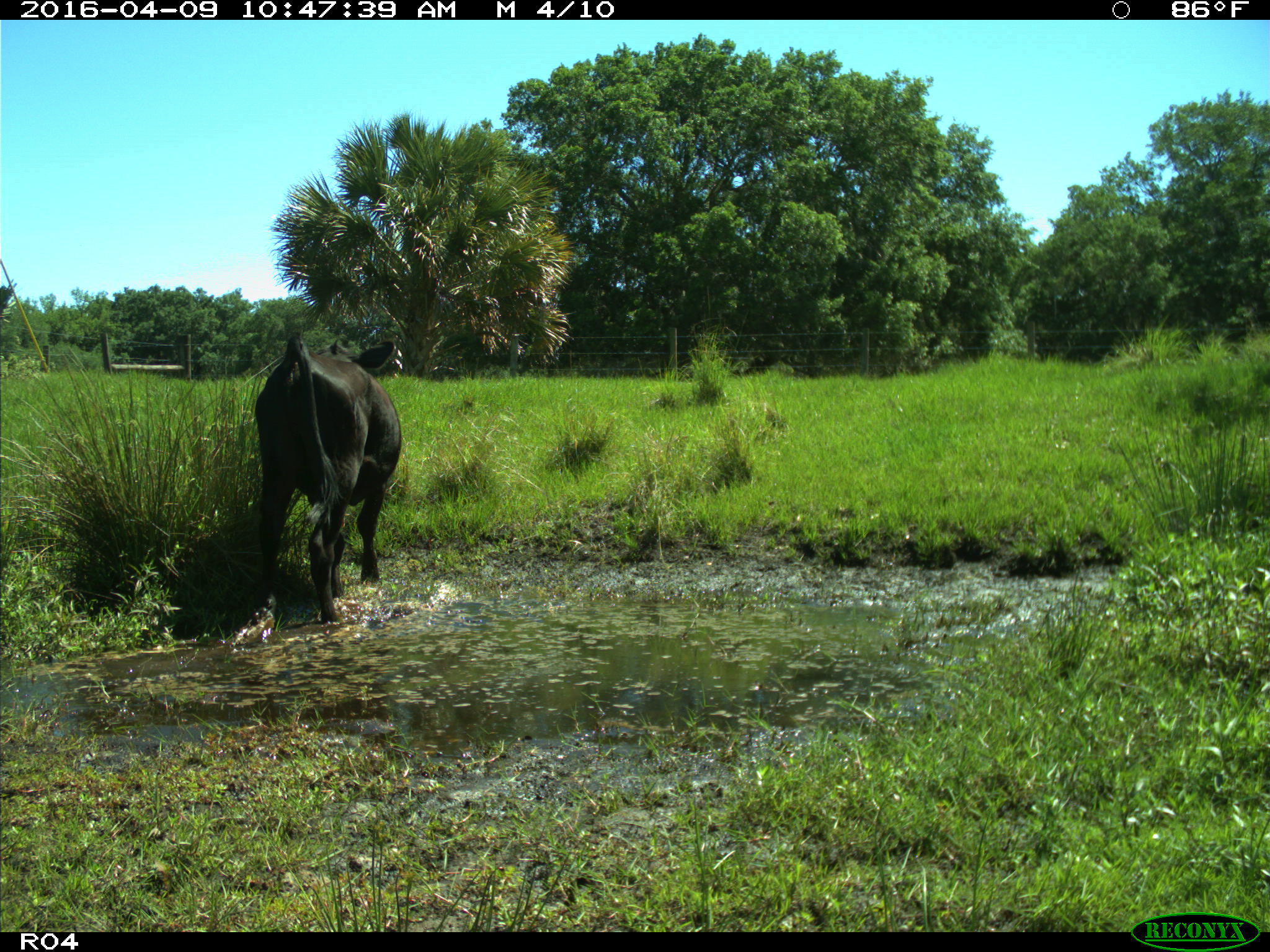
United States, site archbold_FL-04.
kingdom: Animalia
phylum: Chordata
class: Mammalia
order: Artiodactyla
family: Bovidae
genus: Bos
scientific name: Bos taurus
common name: domestic cow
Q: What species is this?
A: Bos taurus (domestic cow).